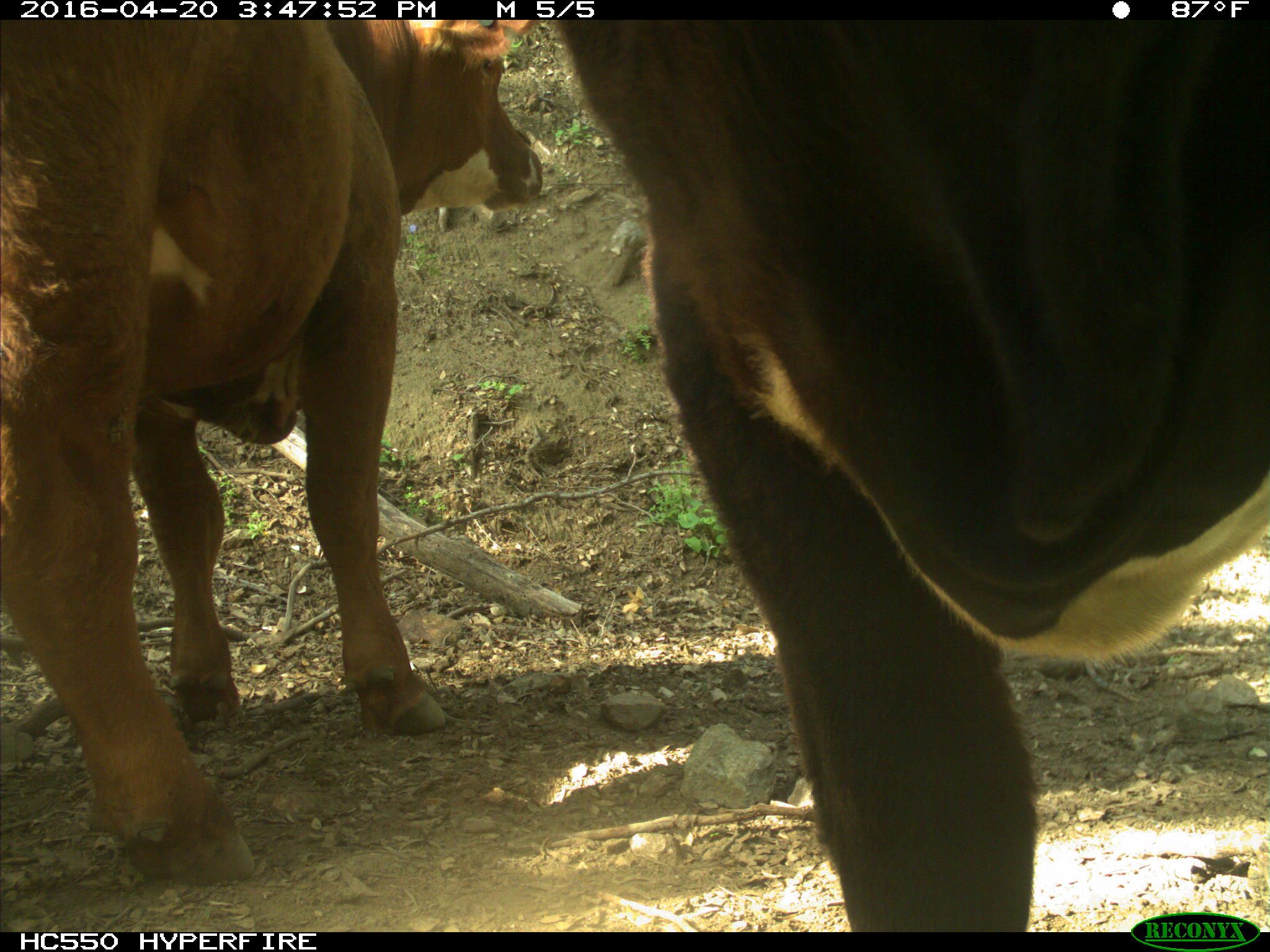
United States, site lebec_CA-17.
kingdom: Animalia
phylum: Chordata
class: Mammalia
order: Artiodactyla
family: Bovidae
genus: Bos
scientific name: Bos taurus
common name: domestic cow